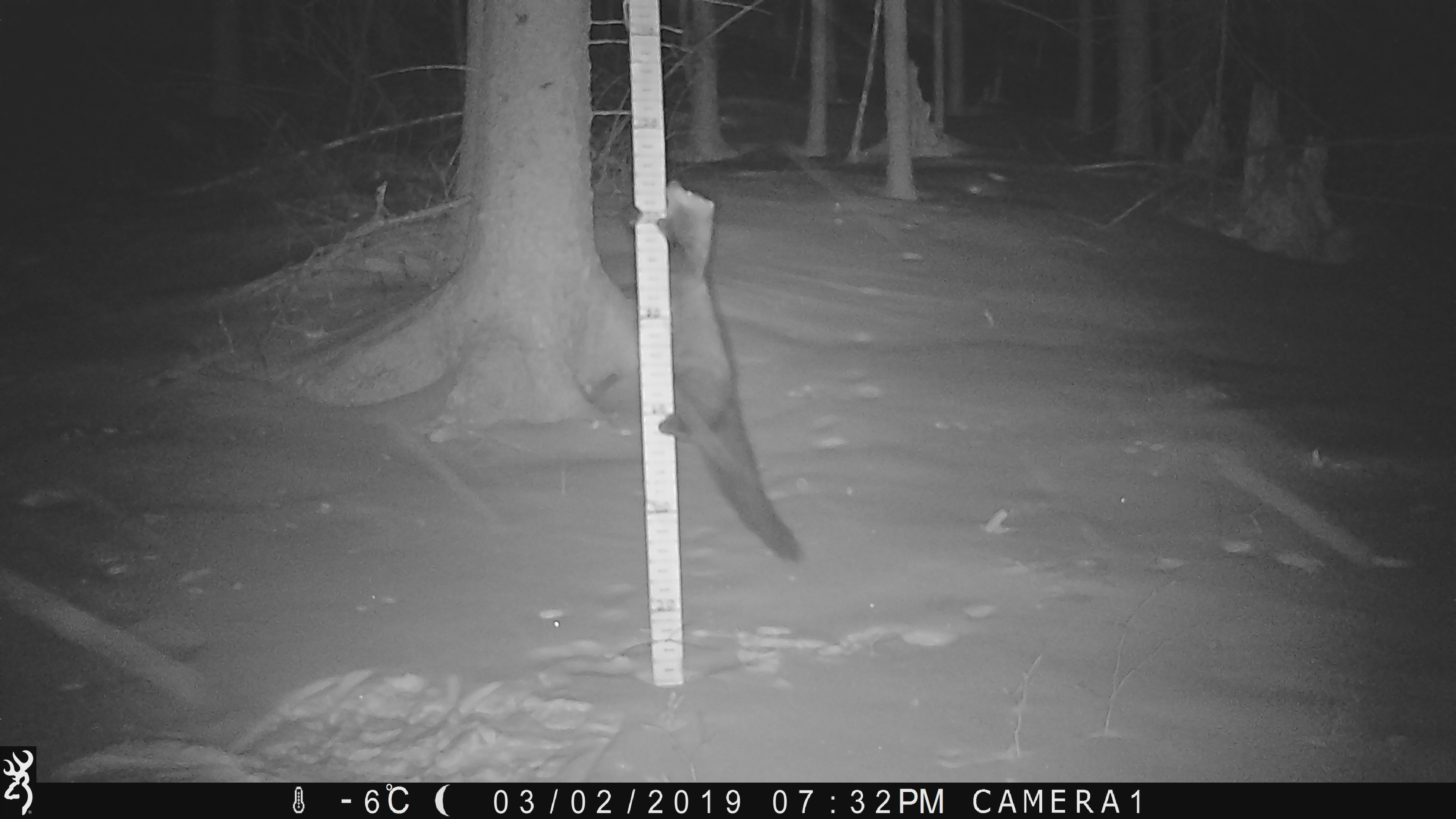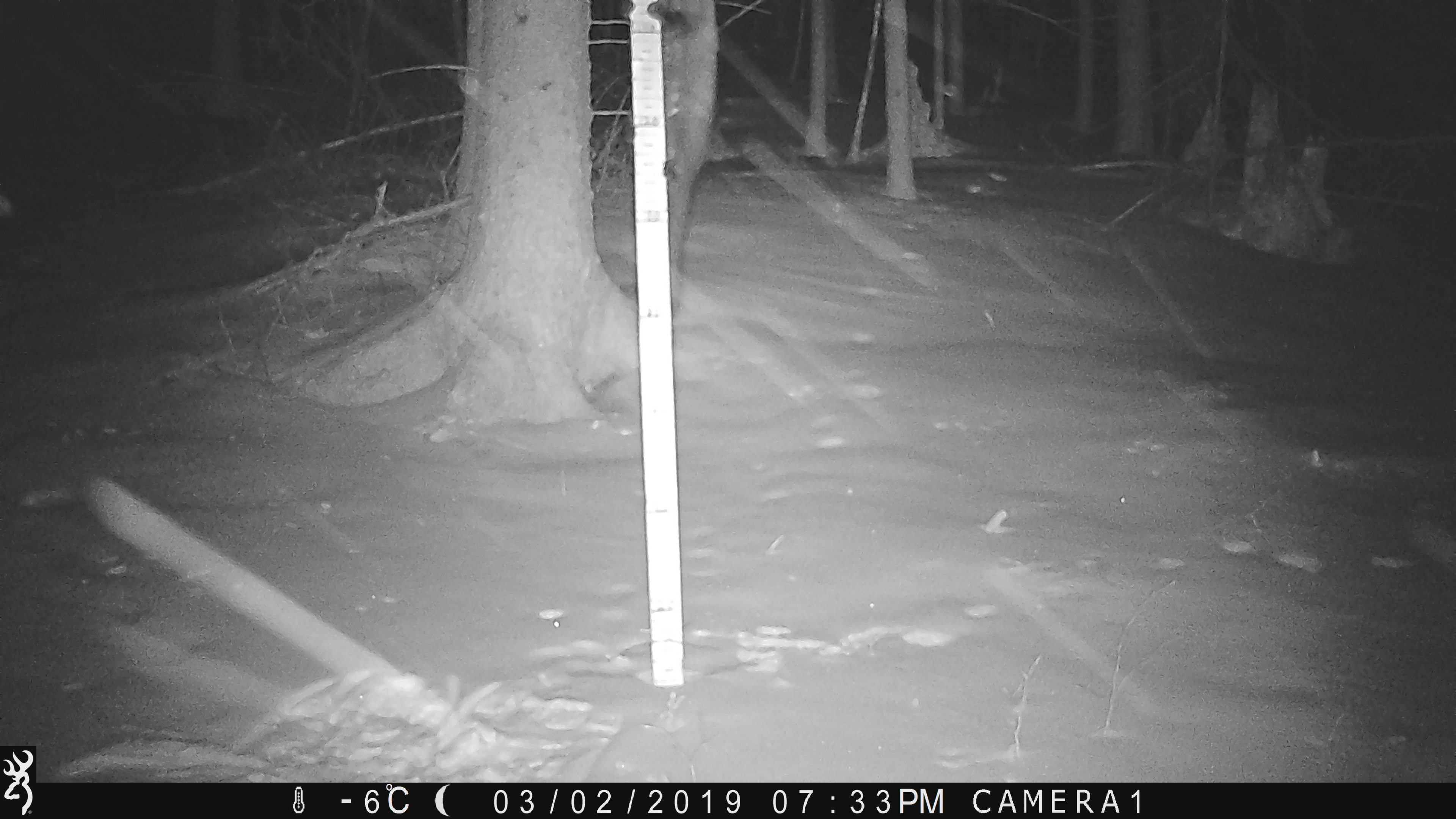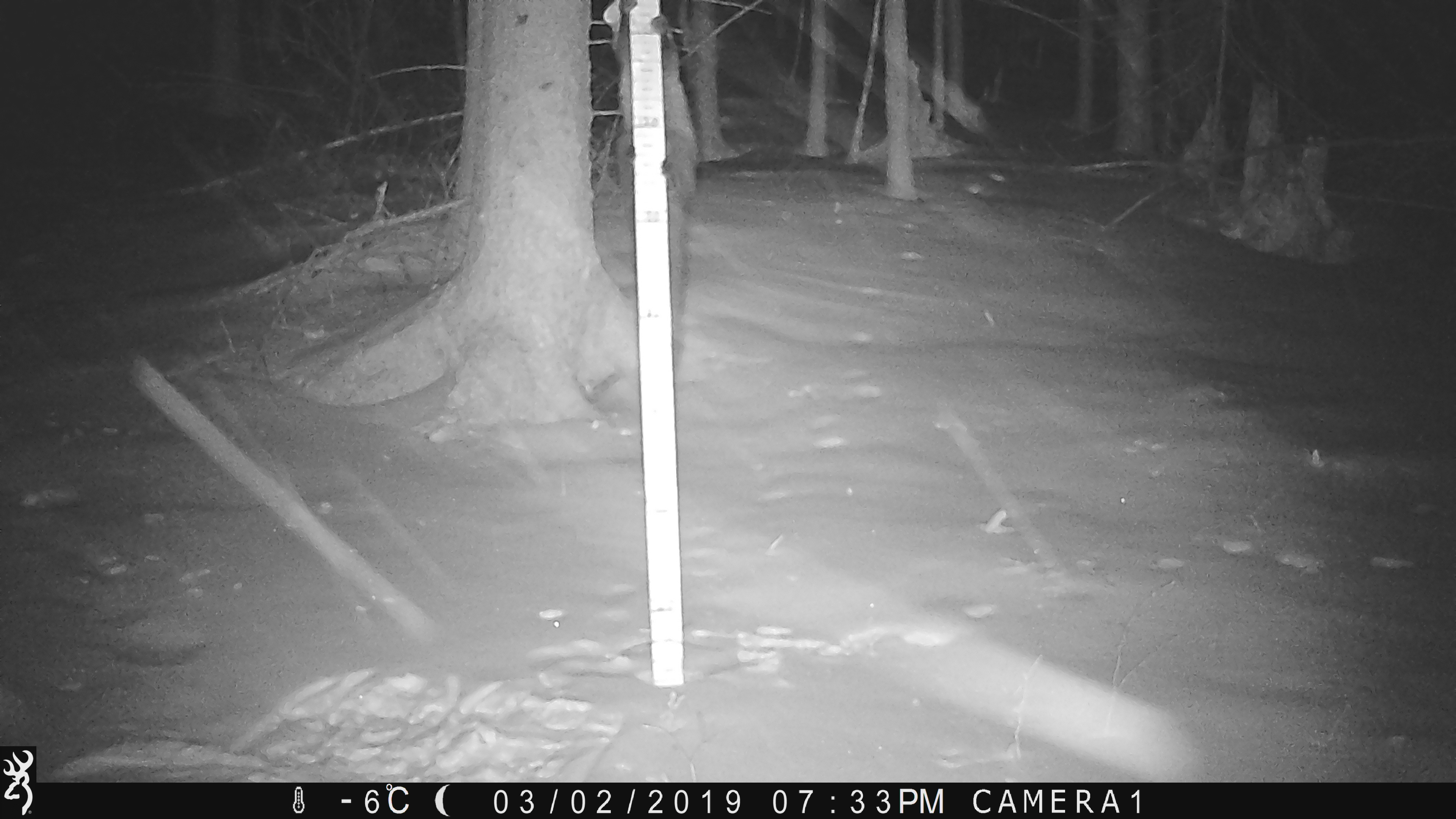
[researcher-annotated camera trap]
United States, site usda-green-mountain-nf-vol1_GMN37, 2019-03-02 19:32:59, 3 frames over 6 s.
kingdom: Animalia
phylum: Chordata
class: Mammalia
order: Carnivora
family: Mustelidae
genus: Pekania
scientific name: Pekania pennanti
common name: fisher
Fisher (Pekania pennanti).